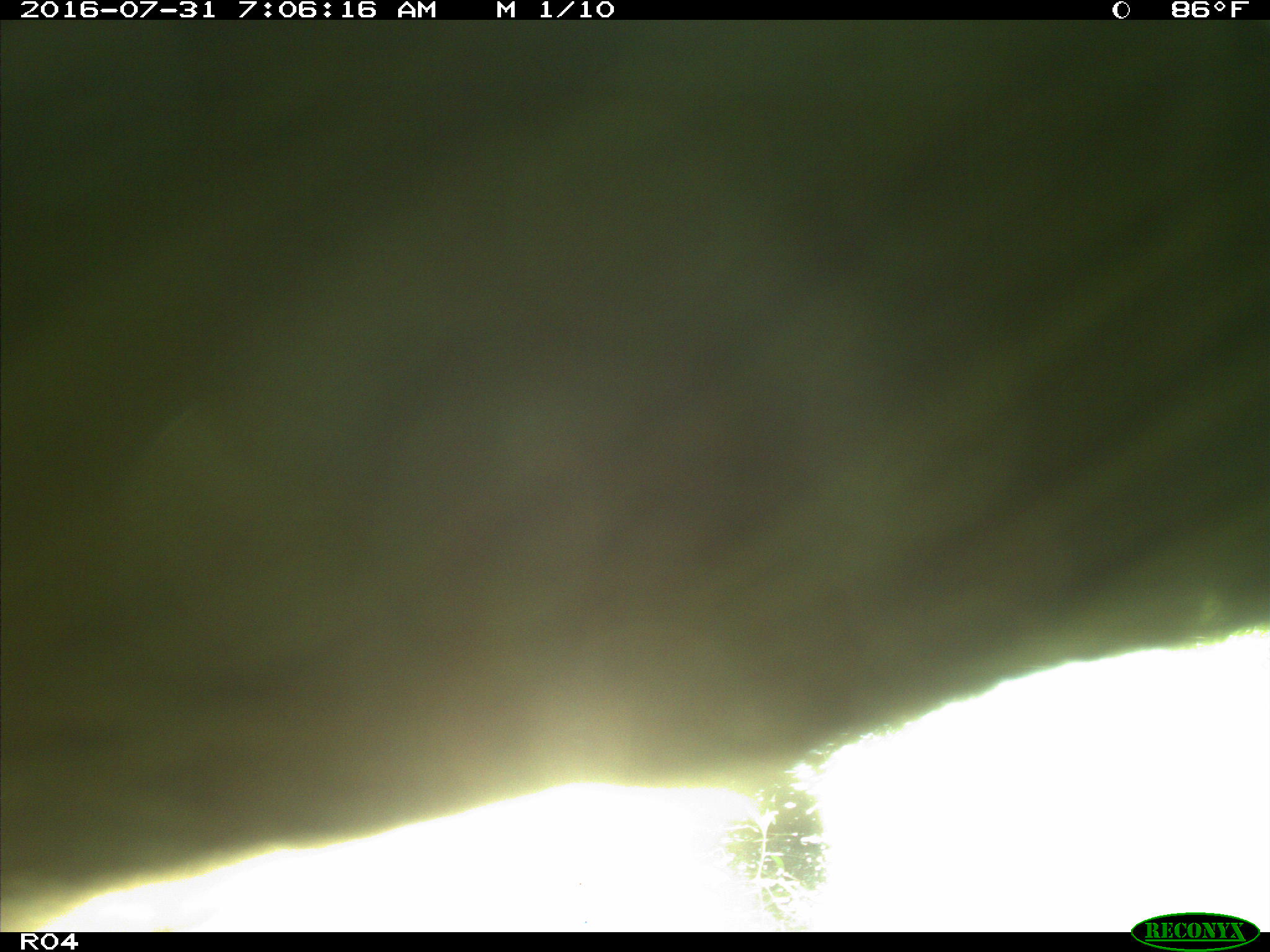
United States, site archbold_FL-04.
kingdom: Animalia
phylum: Chordata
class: Mammalia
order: Artiodactyla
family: Bovidae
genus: Bos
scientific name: Bos taurus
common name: domestic cow